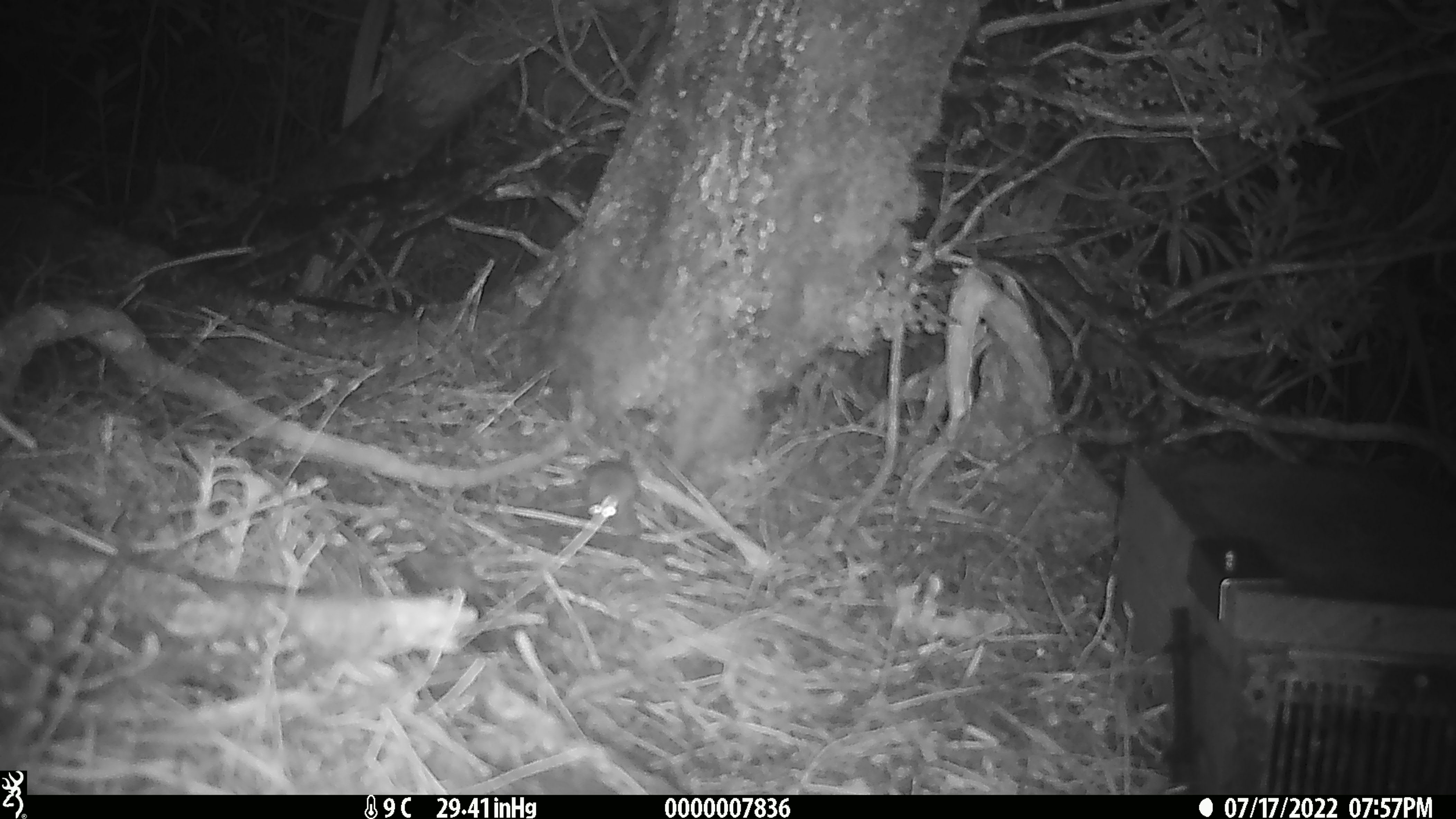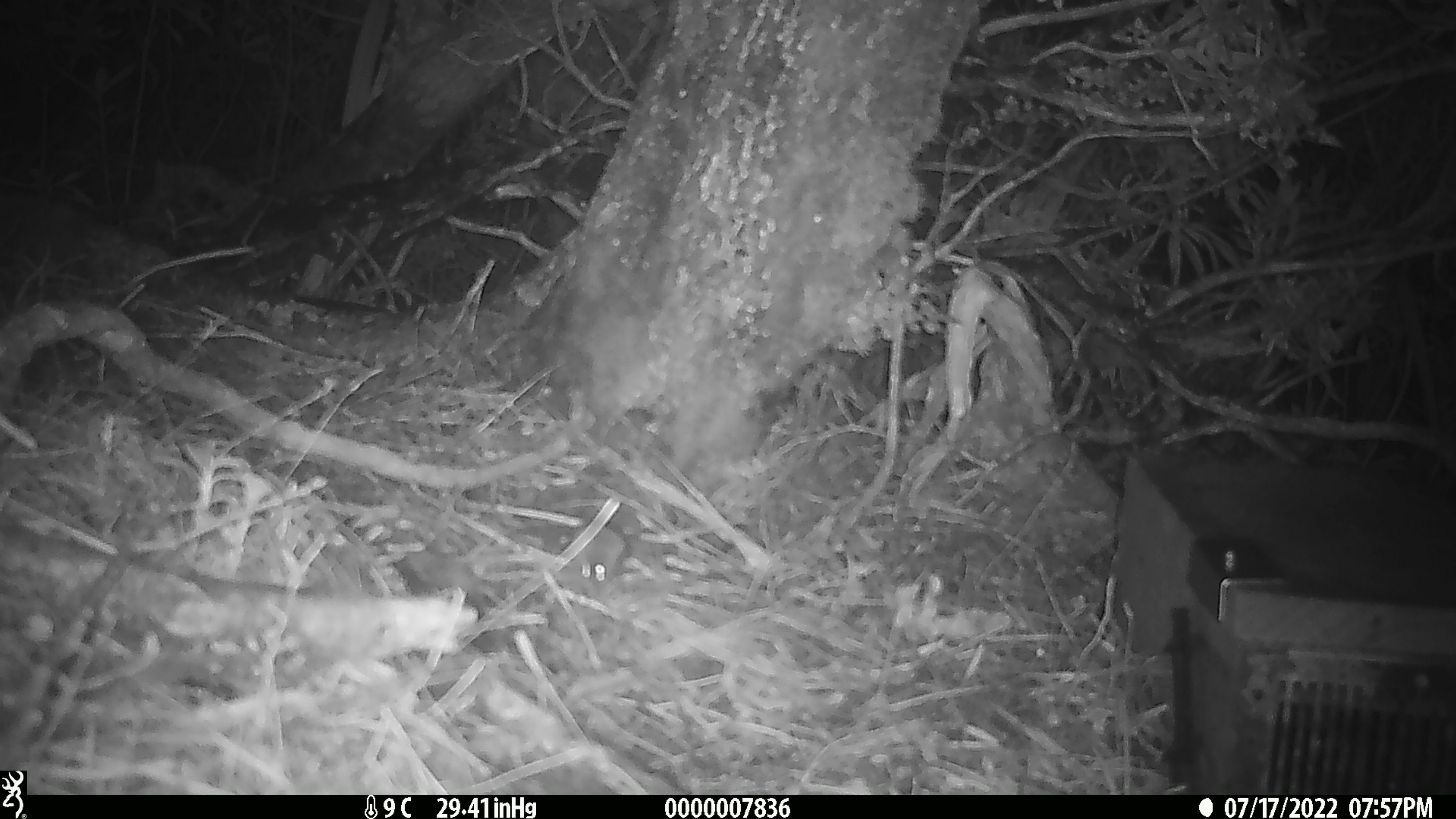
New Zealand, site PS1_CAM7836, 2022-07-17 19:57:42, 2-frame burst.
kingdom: Animalia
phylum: Chordata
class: Mammalia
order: Rodentia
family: Muridae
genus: Mus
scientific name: Mus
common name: mouse